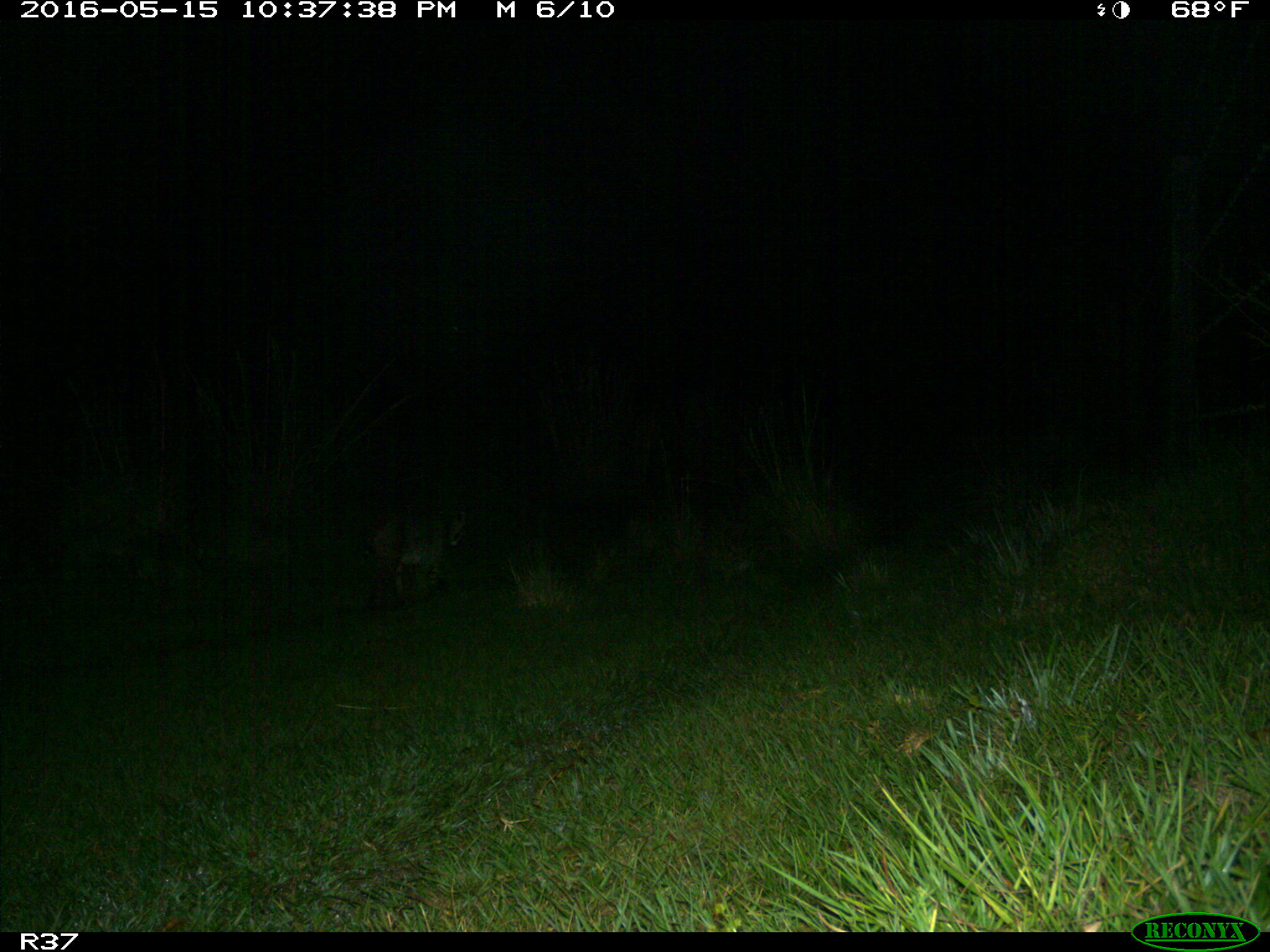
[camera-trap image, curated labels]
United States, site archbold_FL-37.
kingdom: Animalia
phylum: Chordata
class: Mammalia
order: Carnivora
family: Felidae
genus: Lynx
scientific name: Lynx rufus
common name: bobcat